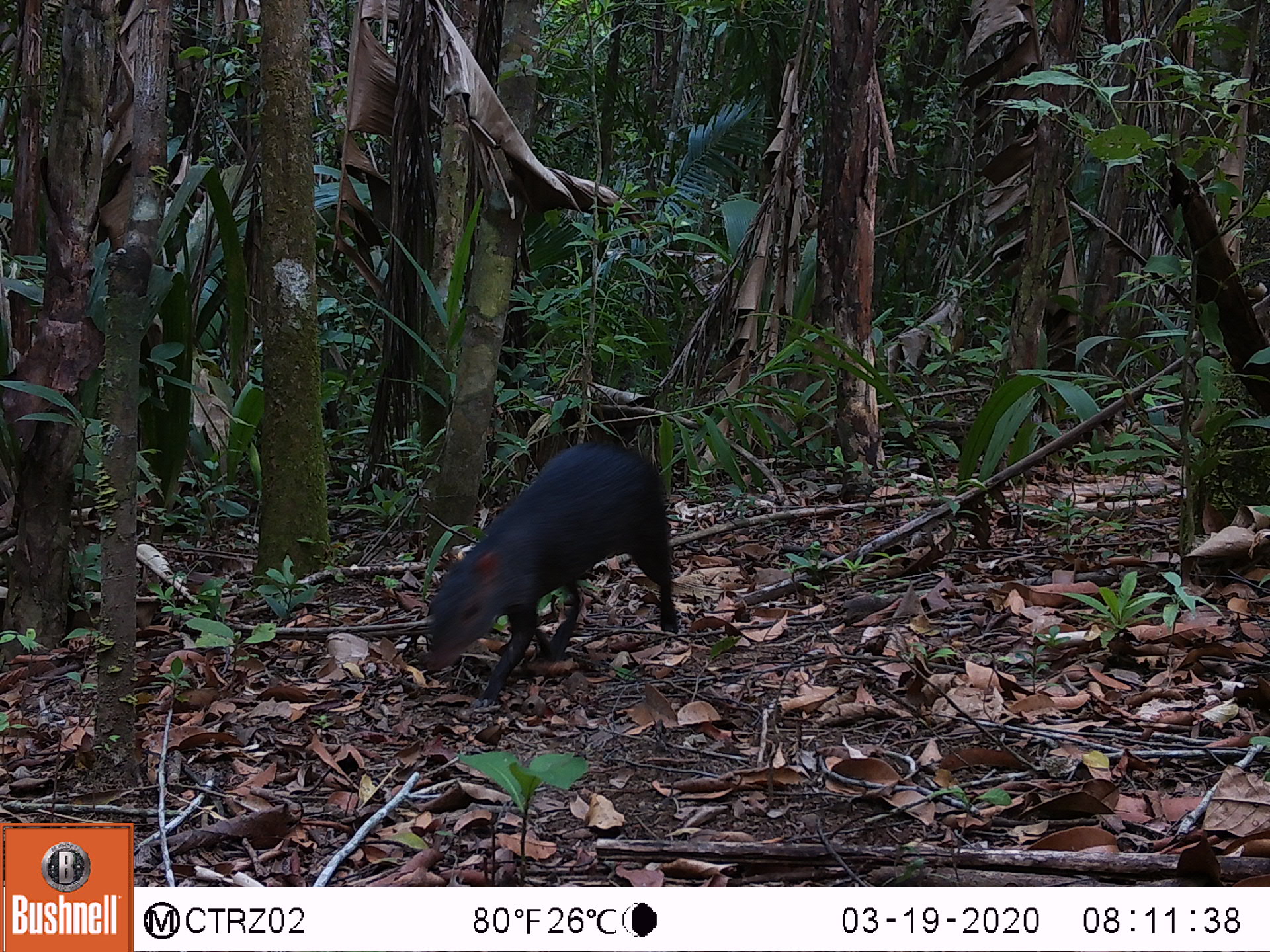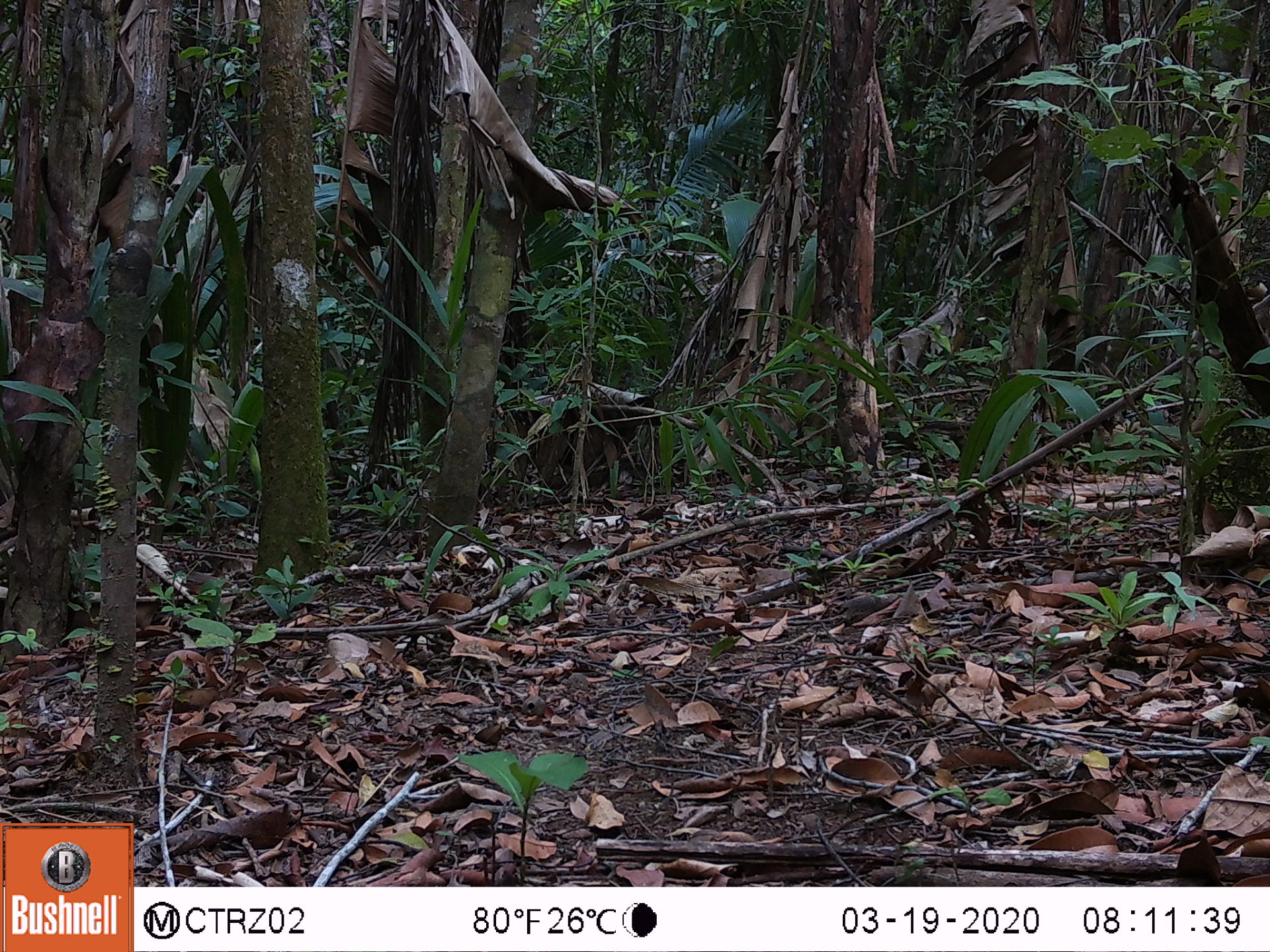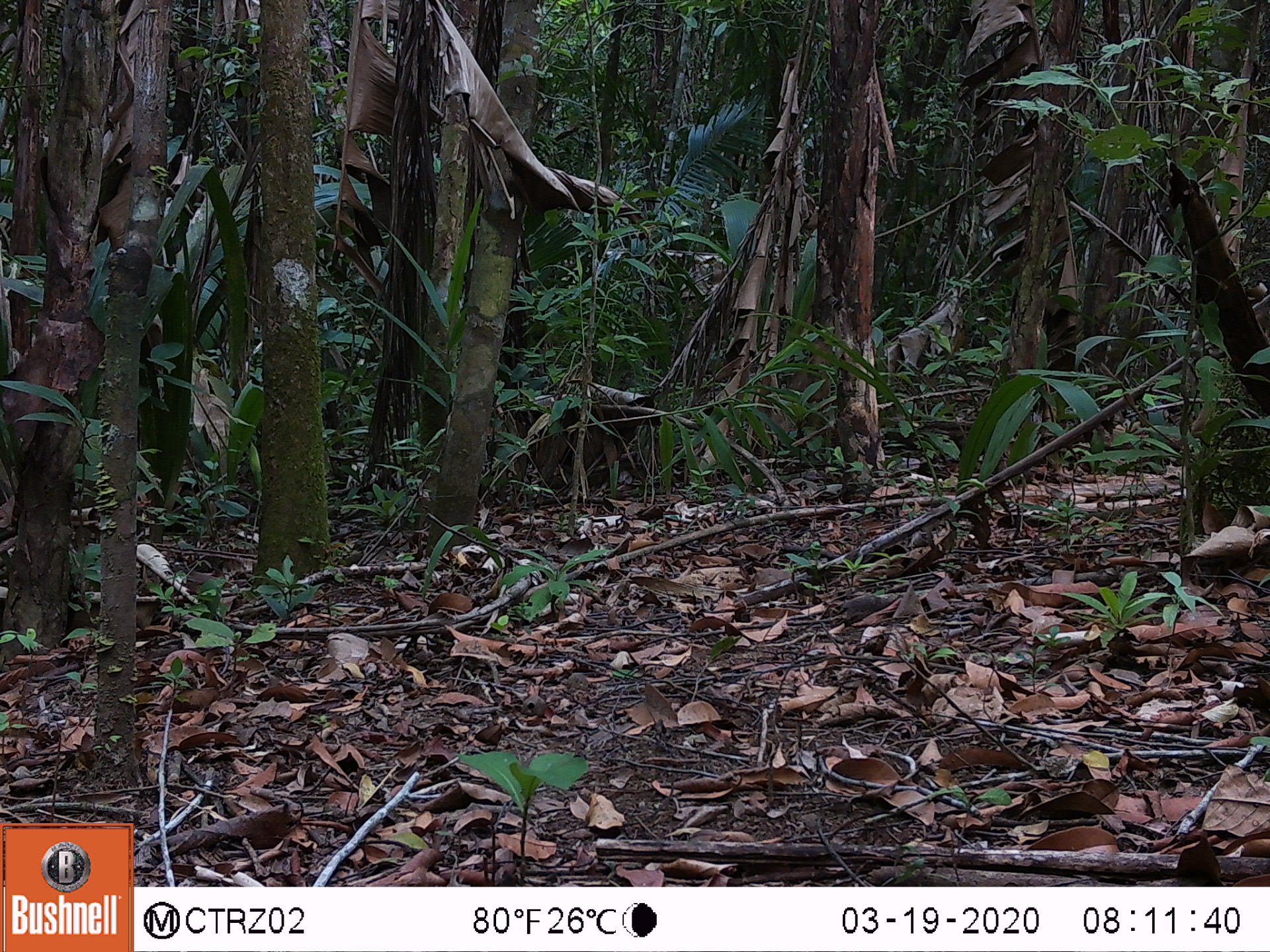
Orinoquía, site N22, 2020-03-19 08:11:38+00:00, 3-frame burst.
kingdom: Animalia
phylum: Chordata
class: Mammalia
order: Rodentia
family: Dasyproctidae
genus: Dasyprocta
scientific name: Dasyprocta fuliginosa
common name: black agouti